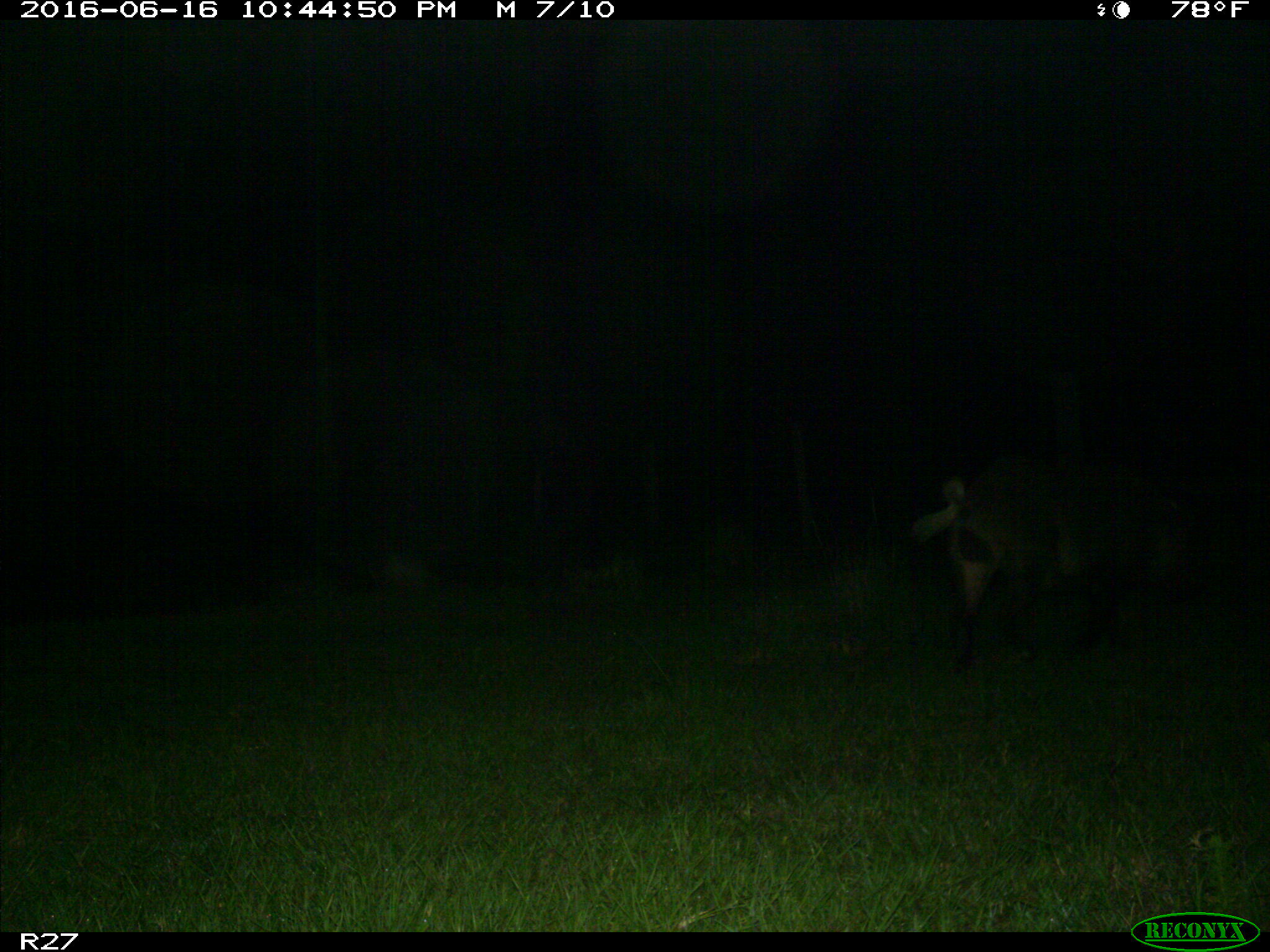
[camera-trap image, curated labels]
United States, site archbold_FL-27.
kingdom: Animalia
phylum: Chordata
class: Mammalia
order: Artiodactyla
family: Suidae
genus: Sus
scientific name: Sus scrofa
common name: wild boar